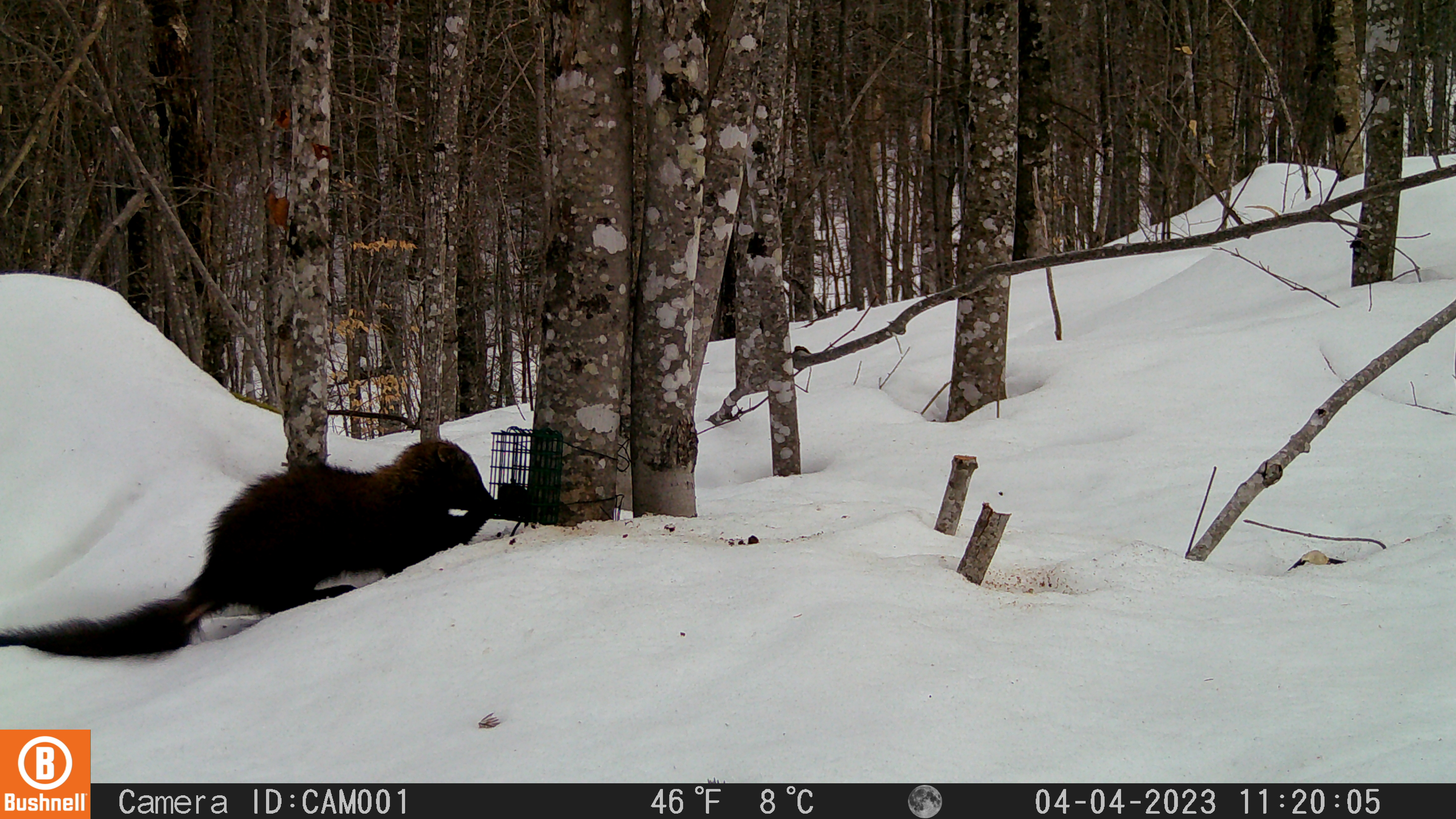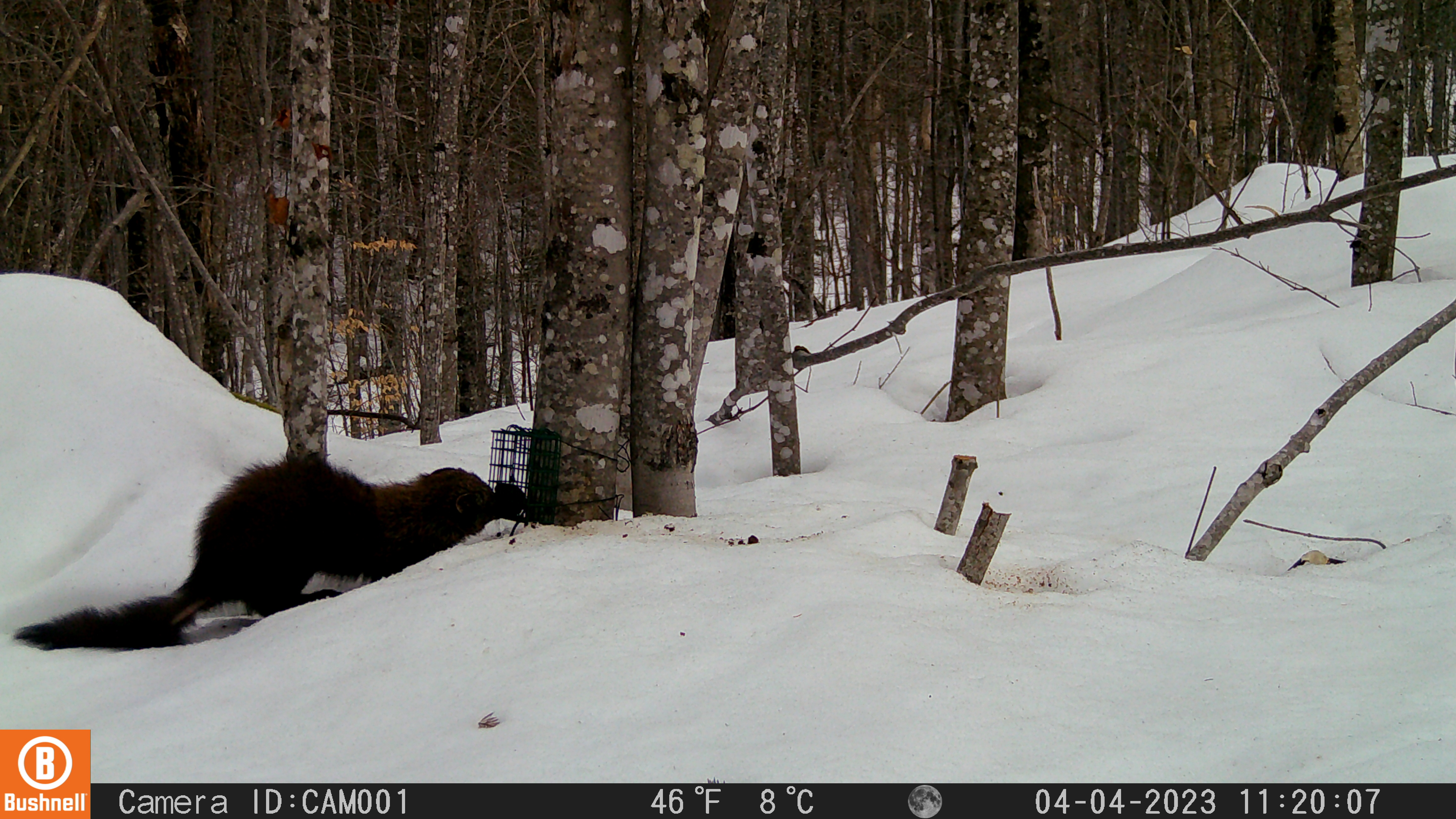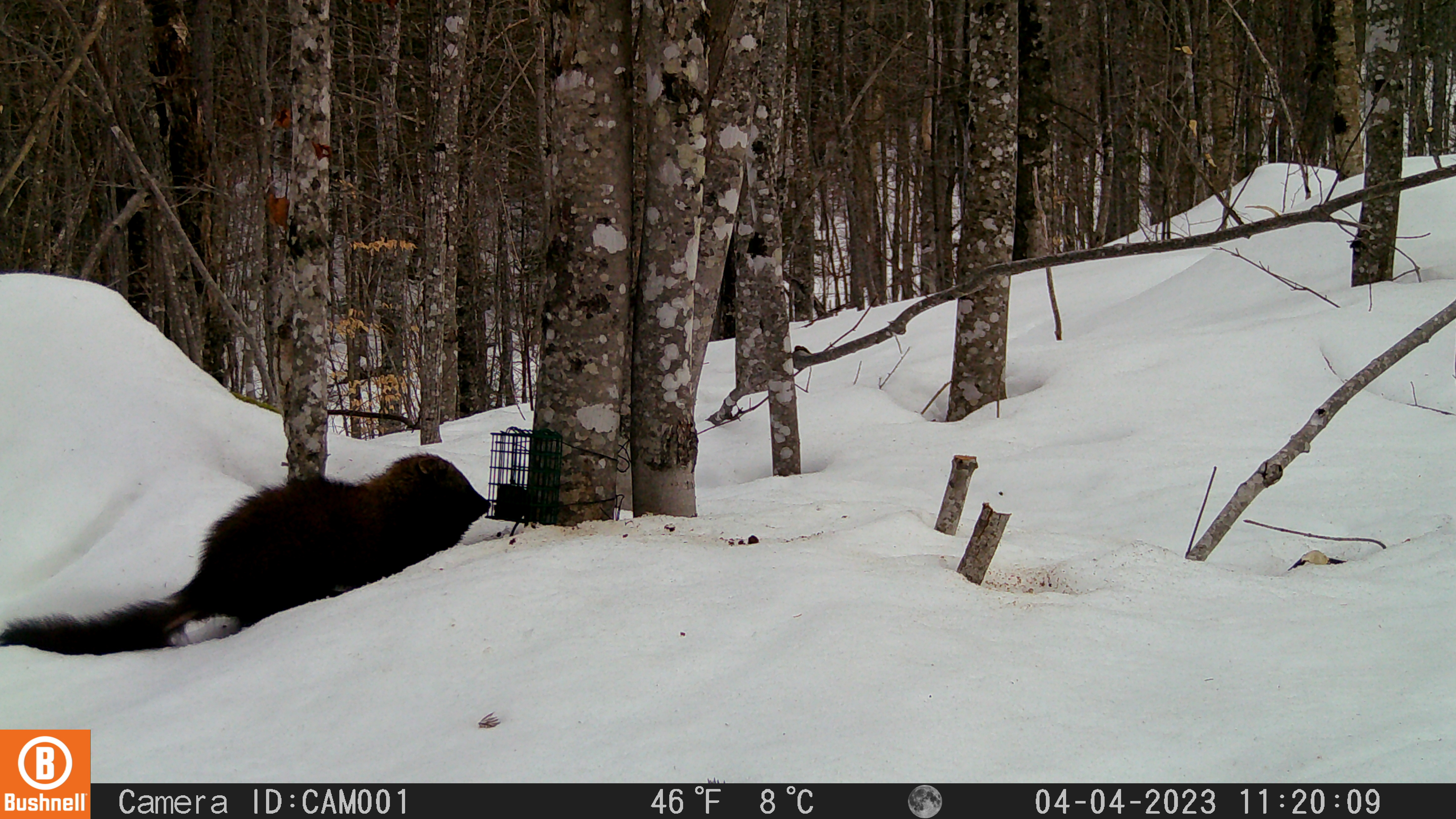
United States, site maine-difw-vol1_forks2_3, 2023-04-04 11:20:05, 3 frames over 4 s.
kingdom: Animalia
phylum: Chordata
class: Mammalia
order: Carnivora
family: Mustelidae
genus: Pekania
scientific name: Pekania pennanti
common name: fisher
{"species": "fisher (Pekania pennanti)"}